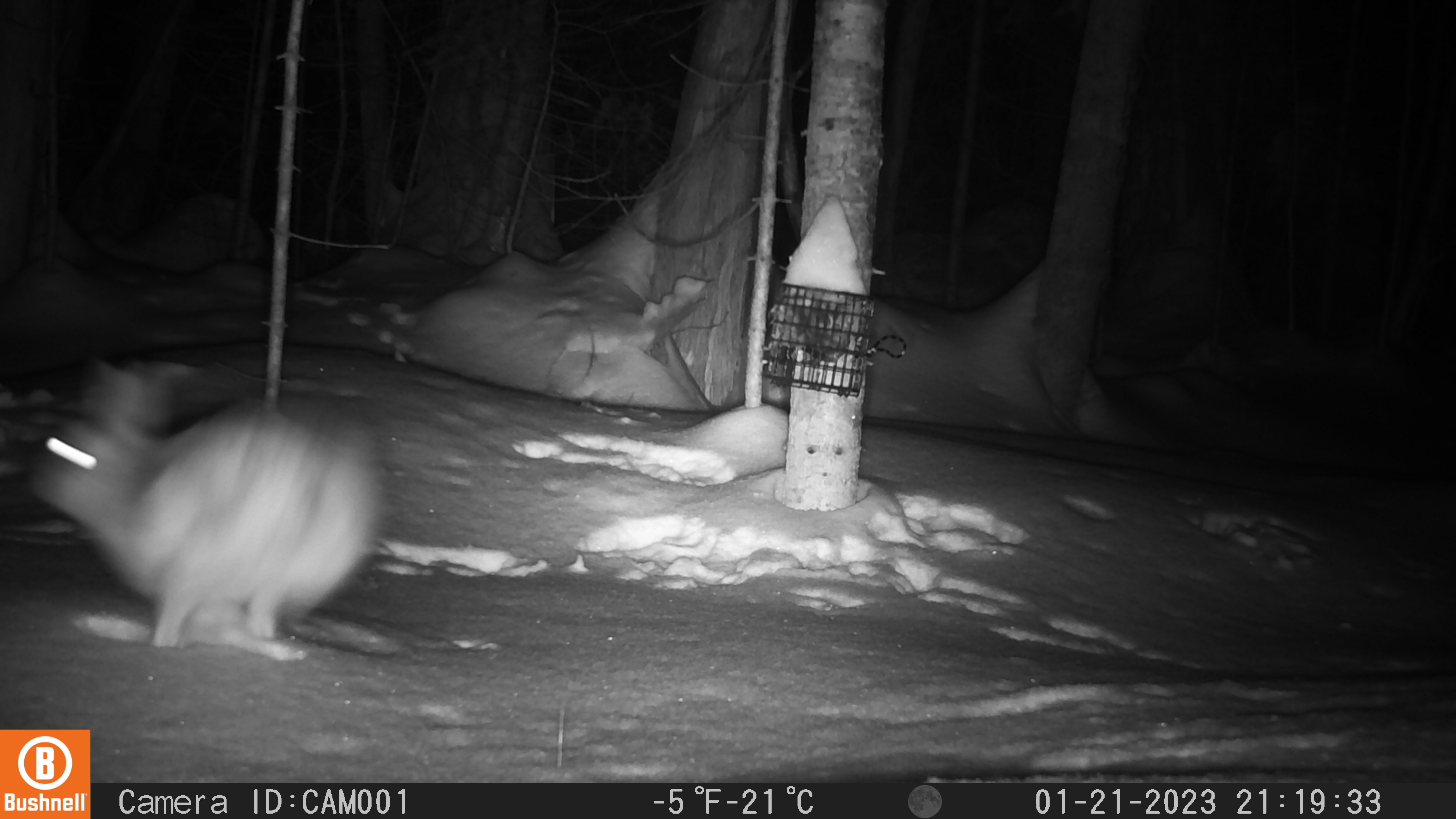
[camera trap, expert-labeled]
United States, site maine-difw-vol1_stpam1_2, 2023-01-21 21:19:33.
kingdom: Animalia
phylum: Chordata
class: Mammalia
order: Lagomorpha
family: Leporidae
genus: Lepus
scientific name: Lepus americanus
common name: snowshoe hare